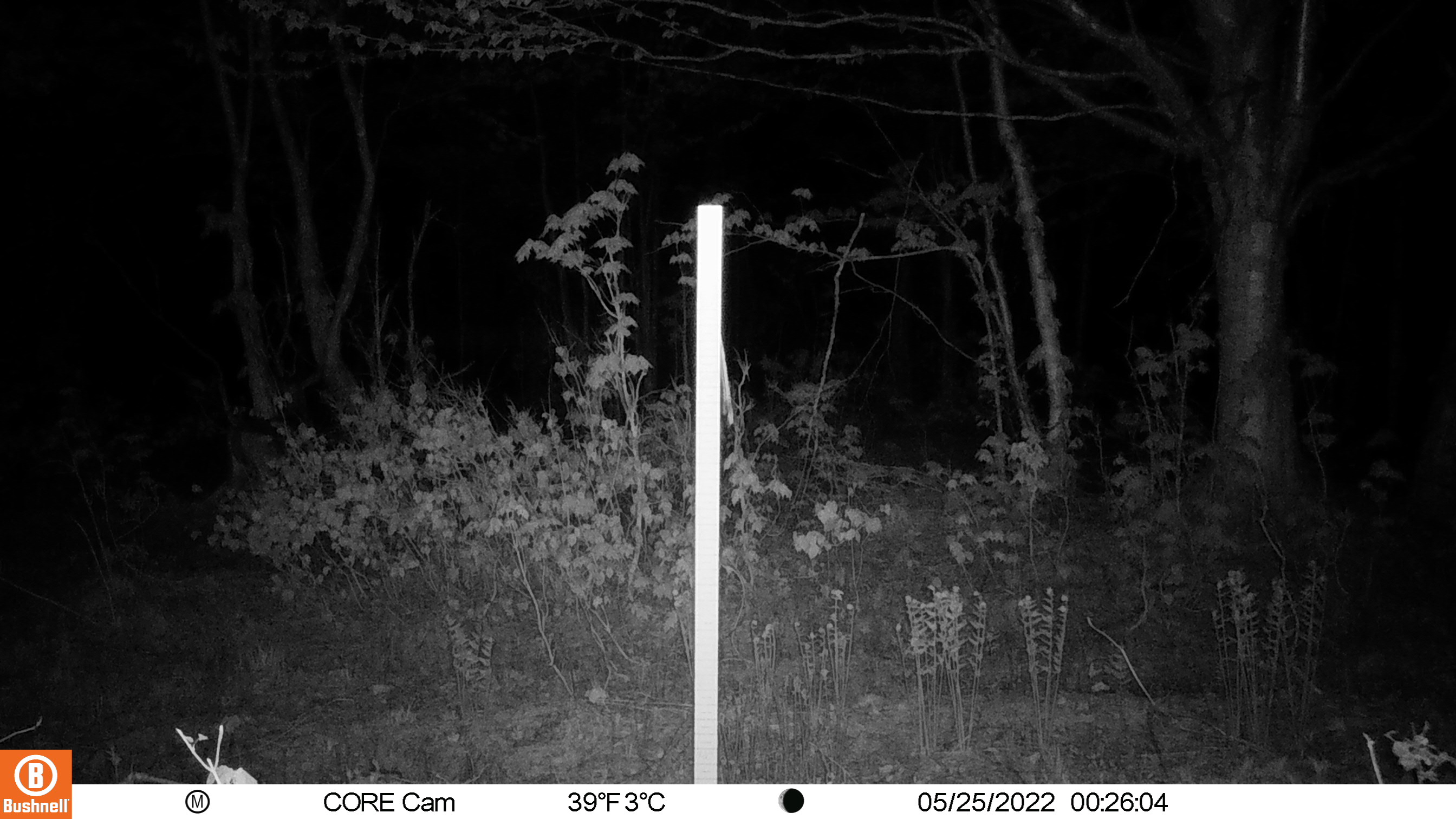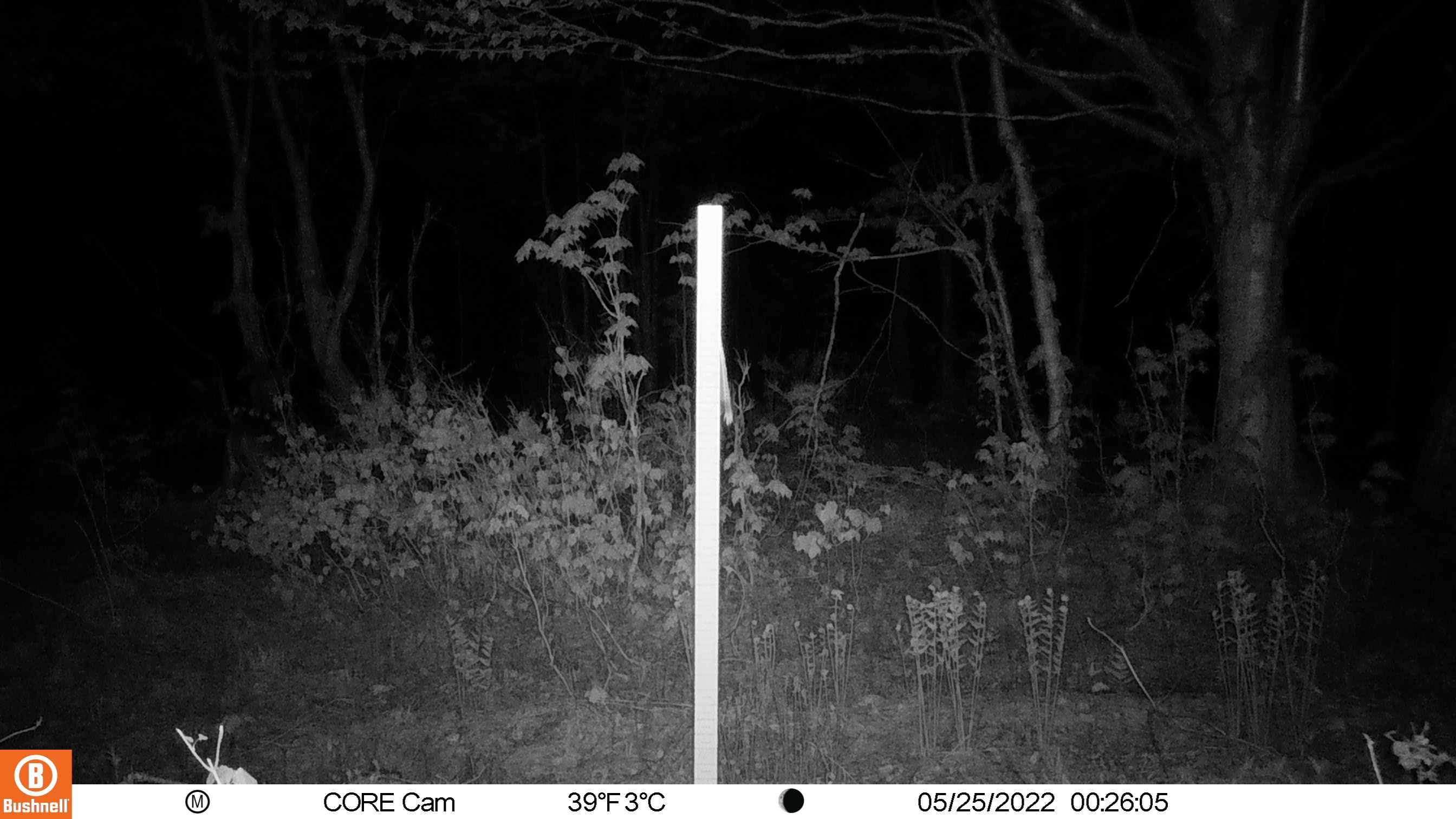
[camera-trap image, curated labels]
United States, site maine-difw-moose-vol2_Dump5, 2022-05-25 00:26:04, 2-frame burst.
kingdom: Animalia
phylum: Chordata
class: Mammalia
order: Artiodactyla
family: Cervidae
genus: Odocoileus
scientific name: Odocoileus virginianus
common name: white-tailed deer